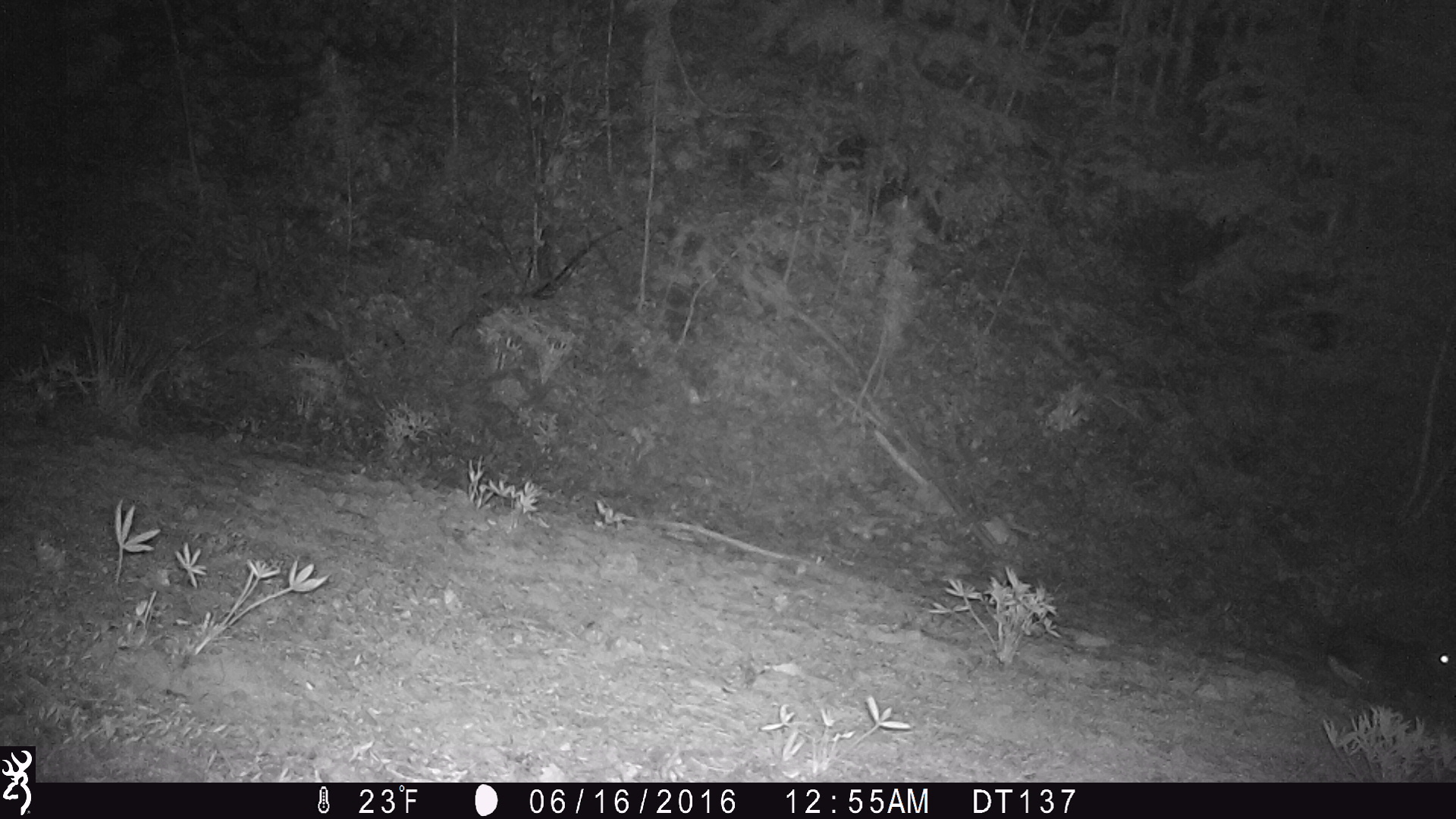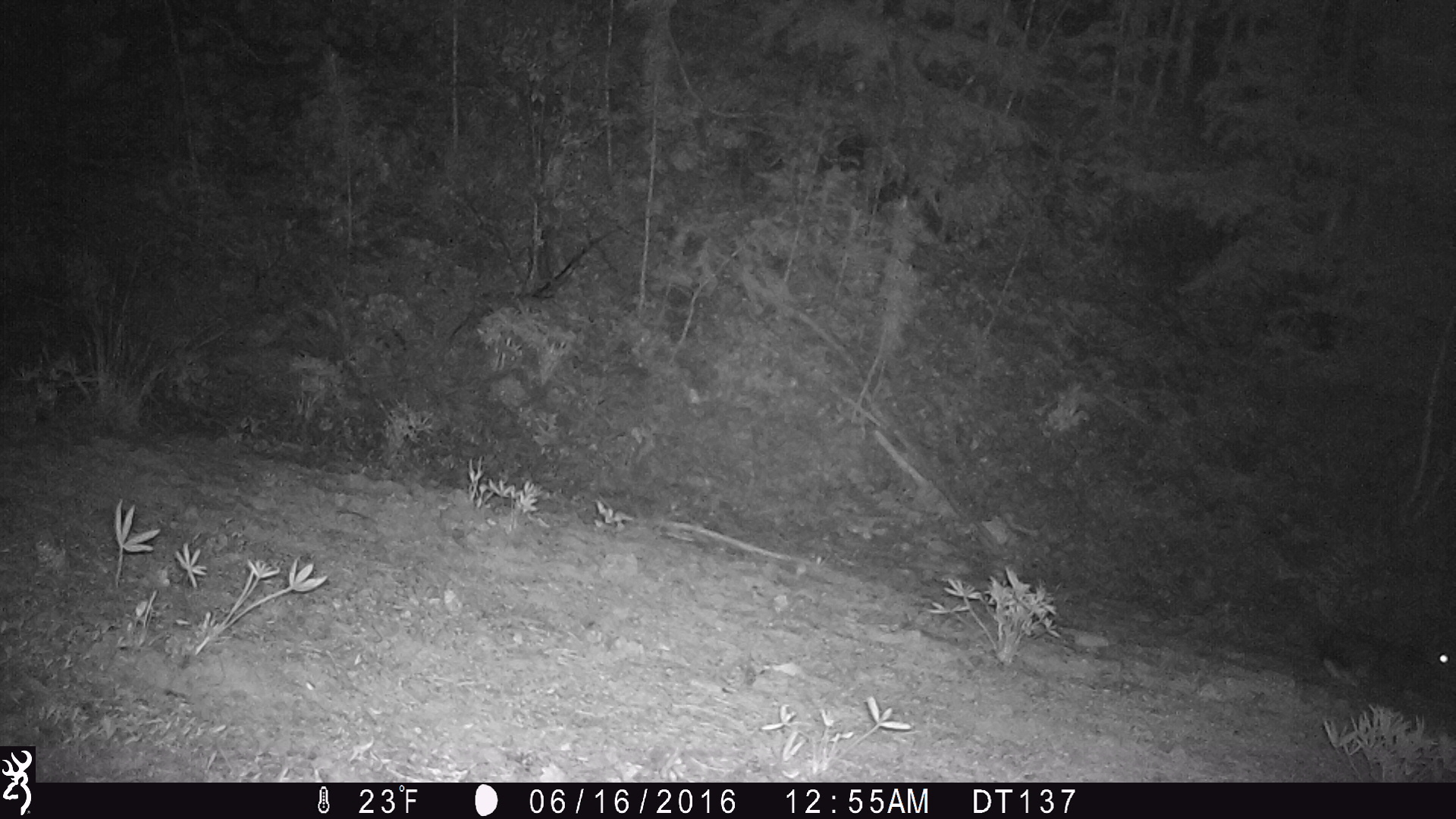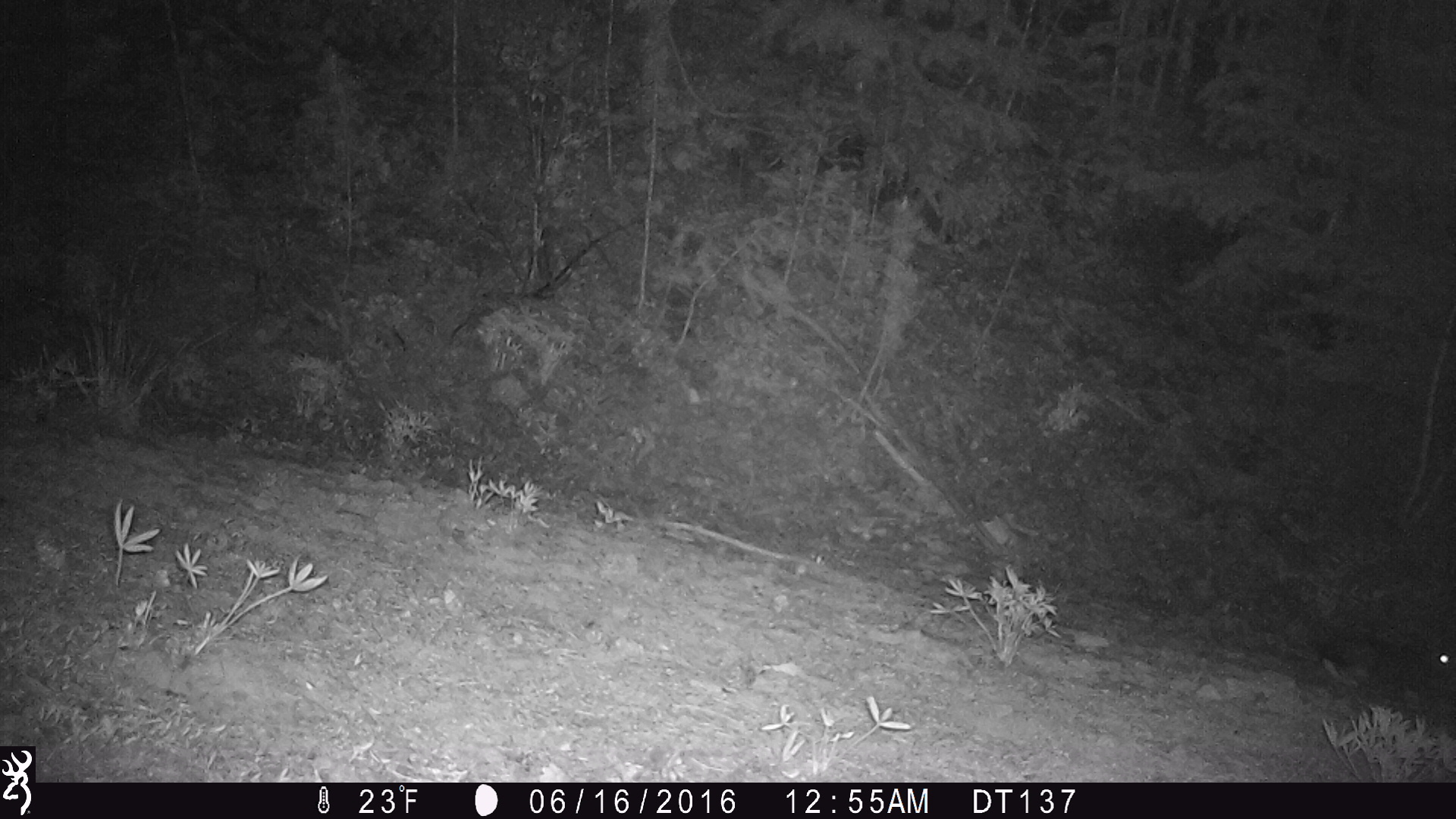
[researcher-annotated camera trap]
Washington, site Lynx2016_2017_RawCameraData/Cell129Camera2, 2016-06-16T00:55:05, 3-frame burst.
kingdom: Animalia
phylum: Chordata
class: Mammalia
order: Lagomorpha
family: Leporidae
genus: Lepus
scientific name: Lepus americanus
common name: snowshoe hare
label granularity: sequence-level